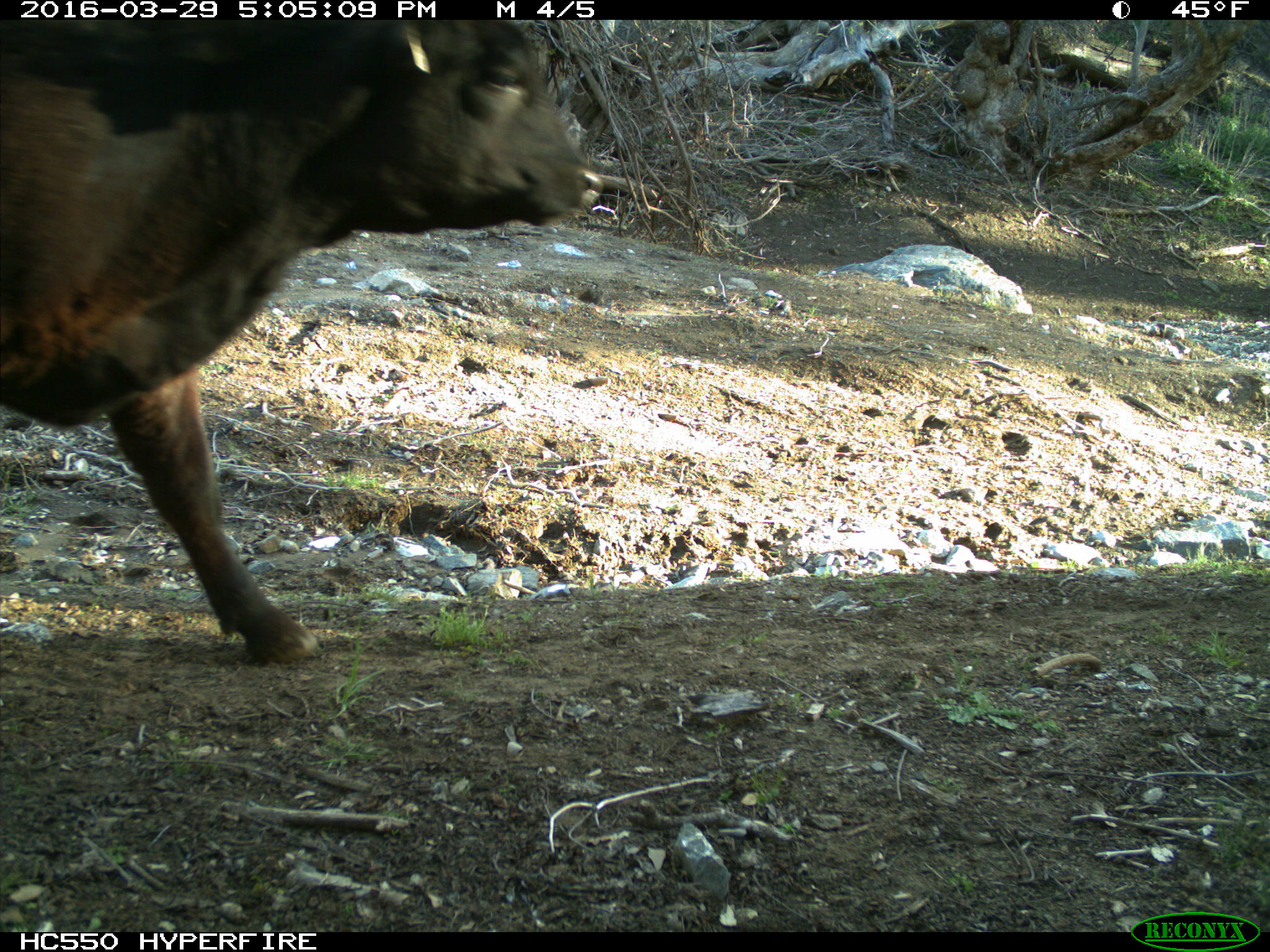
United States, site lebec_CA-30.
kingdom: Animalia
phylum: Chordata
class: Mammalia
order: Artiodactyla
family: Bovidae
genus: Bos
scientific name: Bos taurus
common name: domestic cow